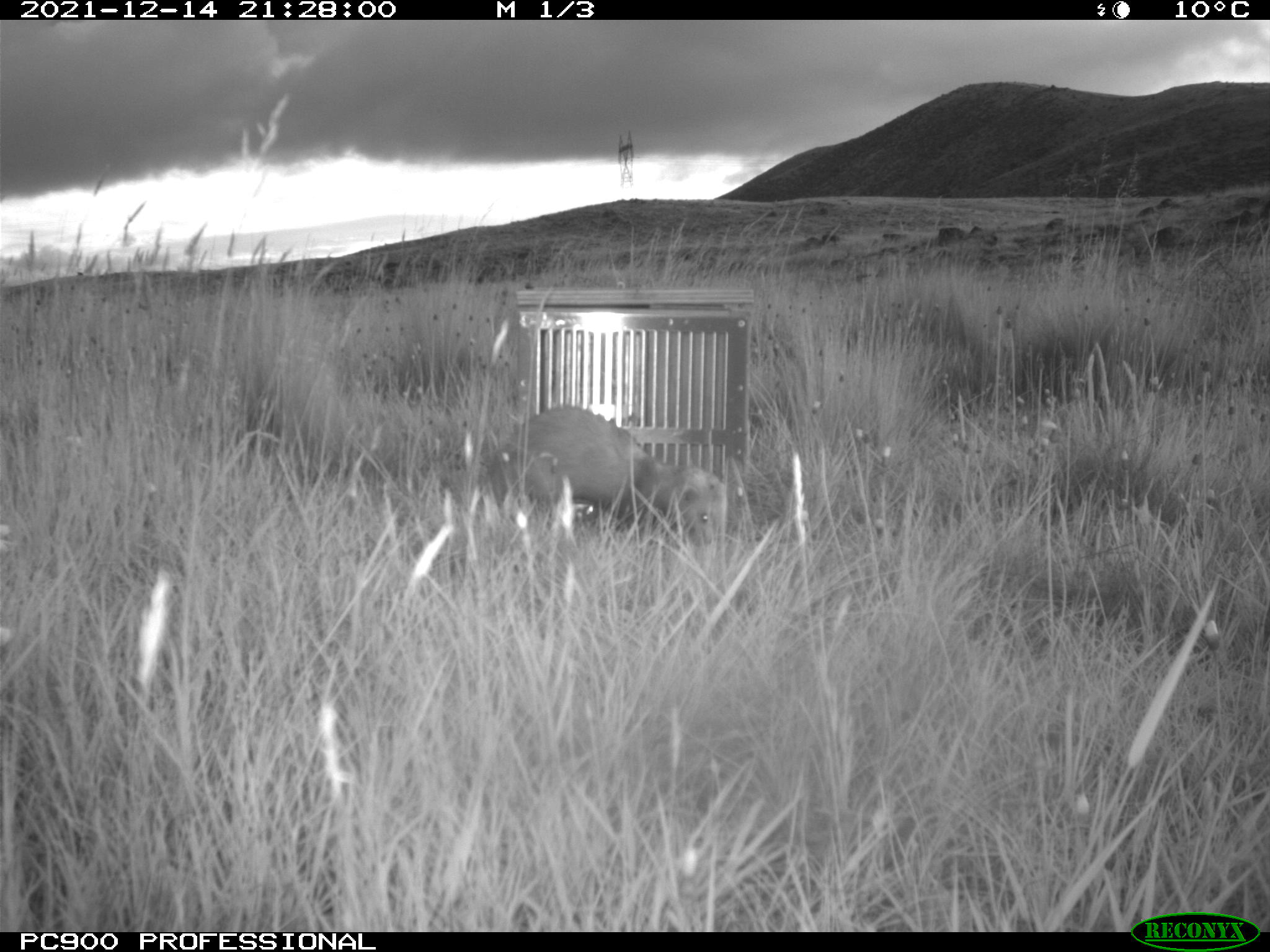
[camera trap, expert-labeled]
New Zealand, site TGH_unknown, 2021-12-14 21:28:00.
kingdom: Animalia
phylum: Chordata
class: Mammalia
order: Carnivora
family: Mustelidae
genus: Mustela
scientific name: Mustela furo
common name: ferret